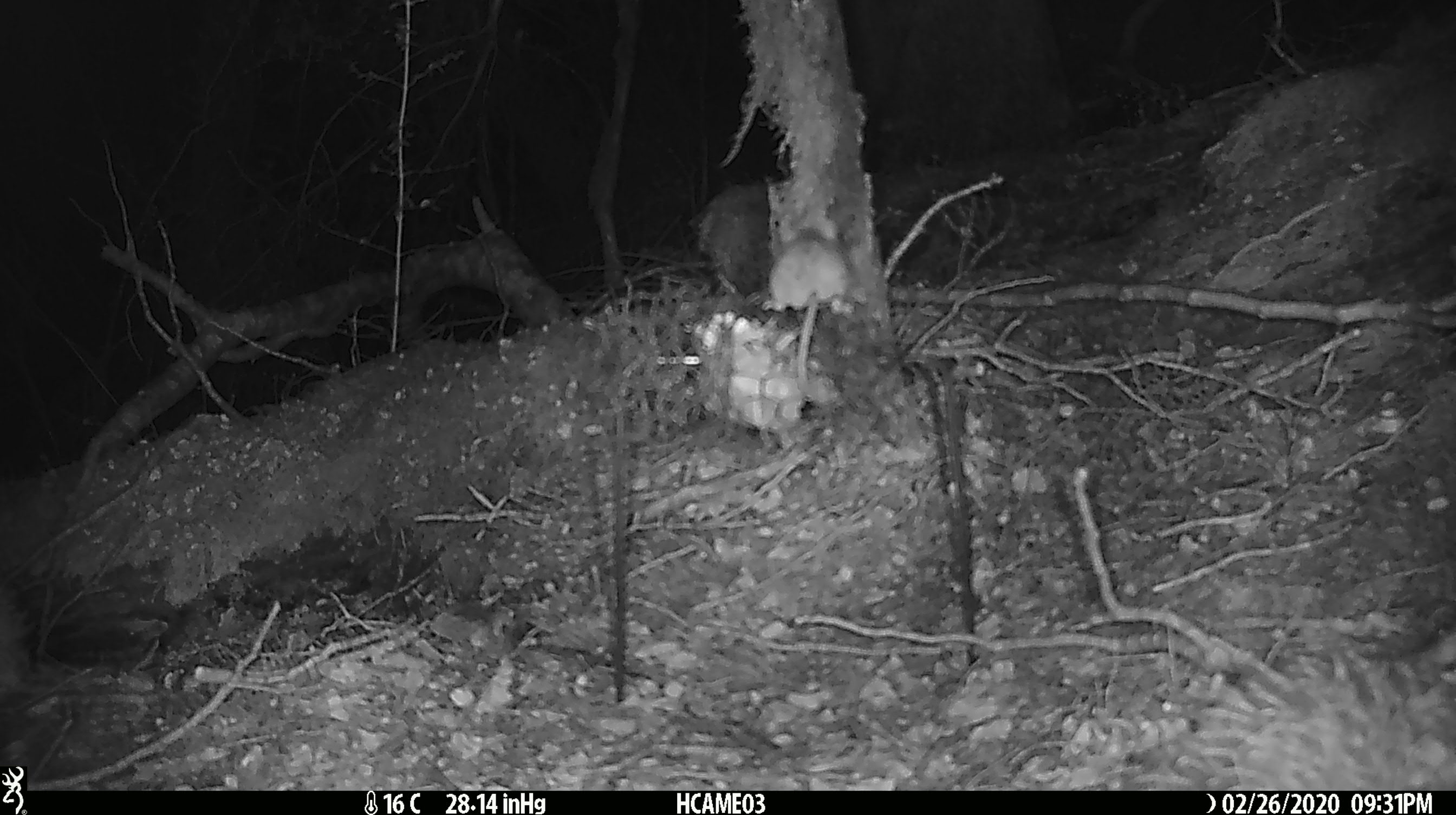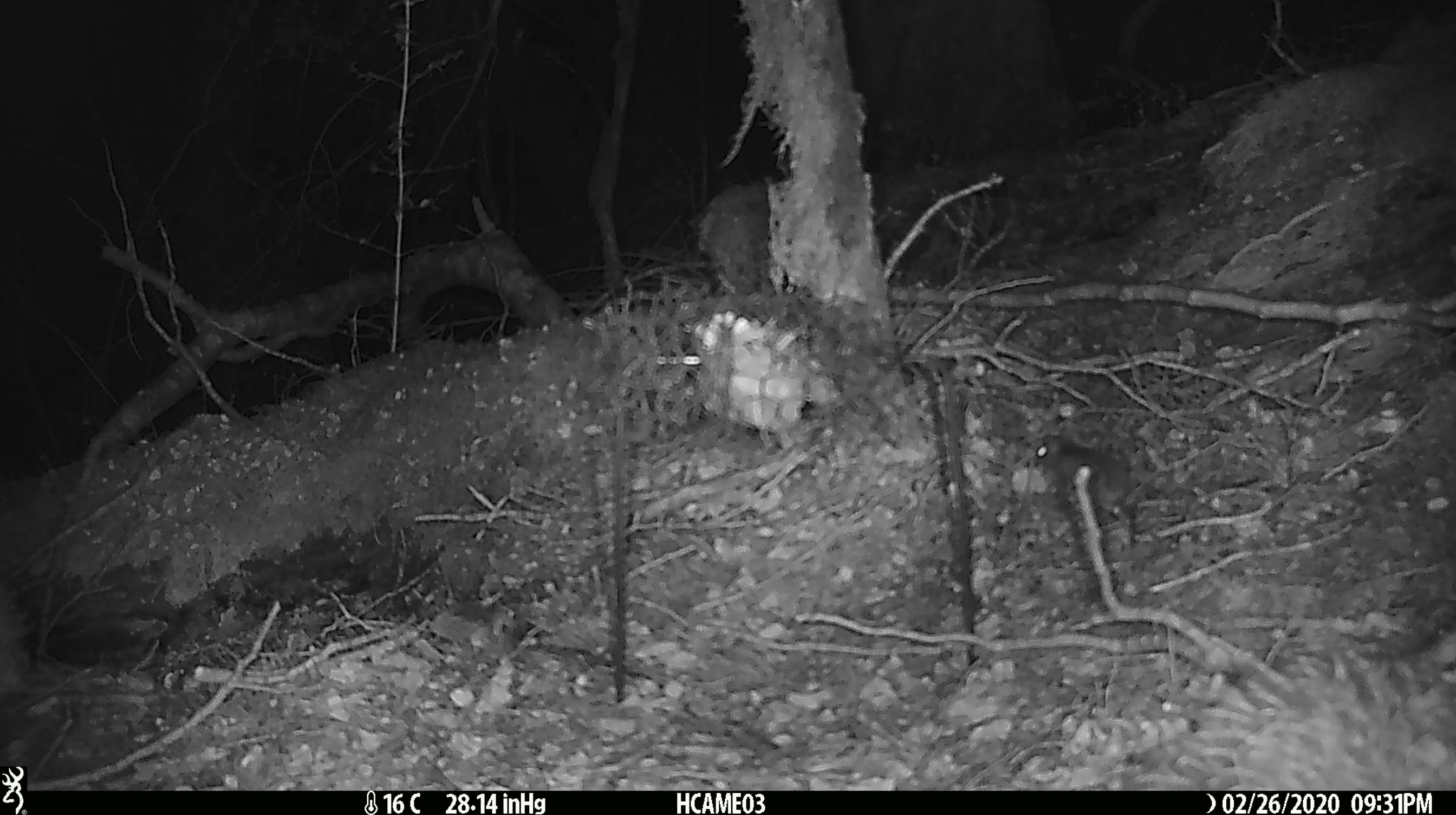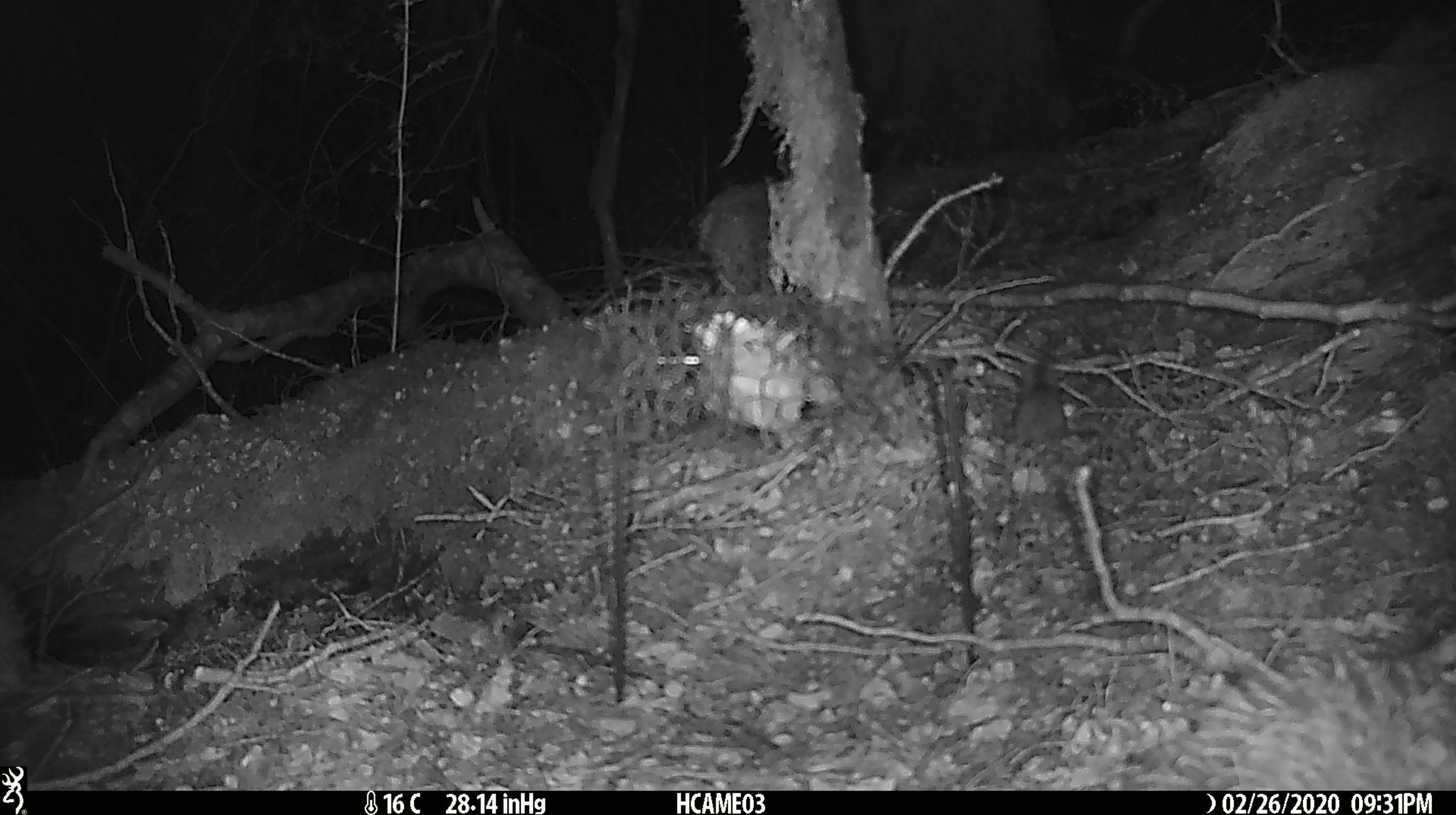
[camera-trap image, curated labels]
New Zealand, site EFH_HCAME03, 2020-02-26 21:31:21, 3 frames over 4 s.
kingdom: Animalia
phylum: Chordata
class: Mammalia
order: Rodentia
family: Muridae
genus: Mus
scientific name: Mus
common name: mouse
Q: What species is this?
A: Mouse (Mus).